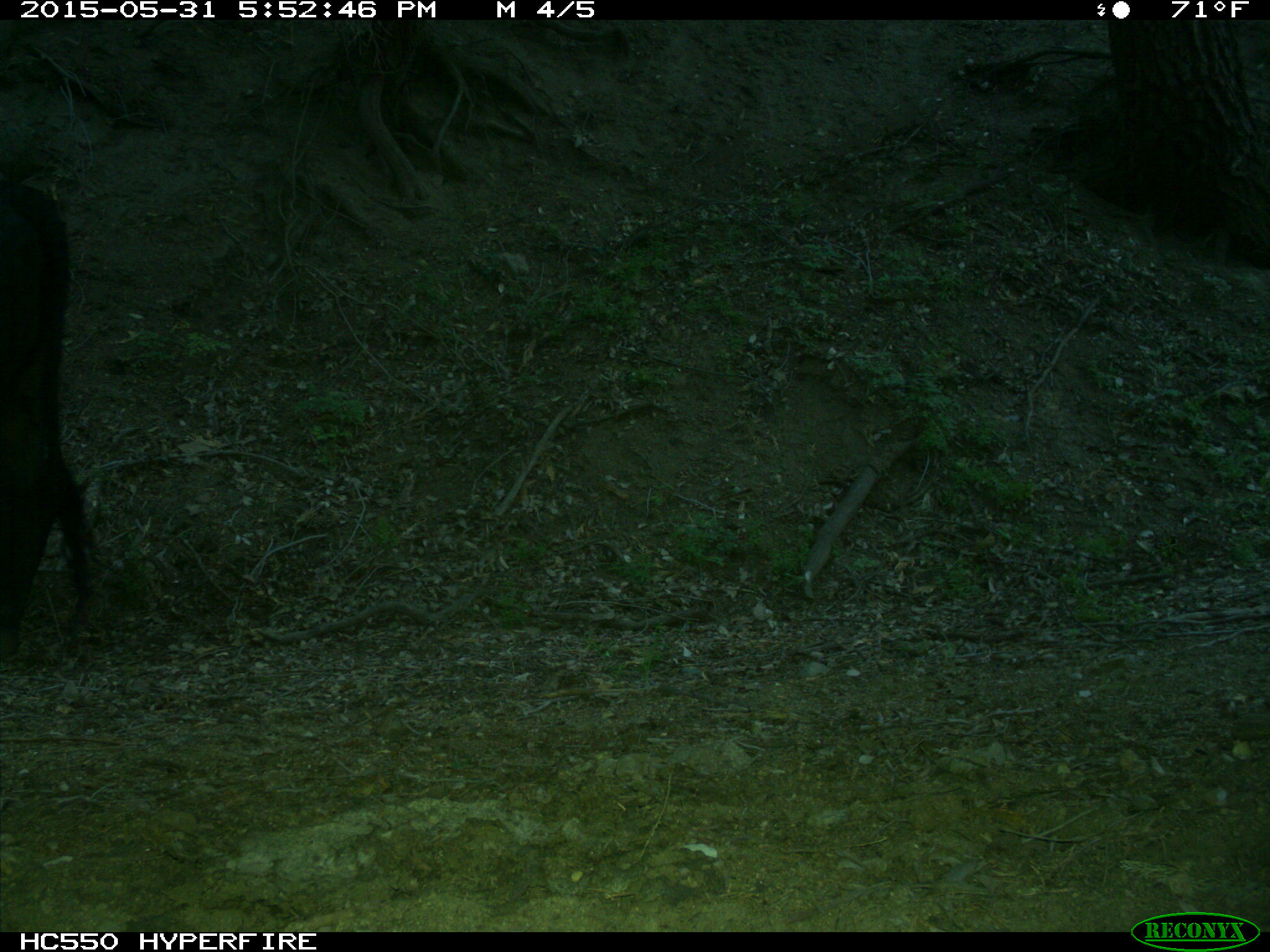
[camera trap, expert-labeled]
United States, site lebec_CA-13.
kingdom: Animalia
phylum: Chordata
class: Mammalia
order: Artiodactyla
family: Bovidae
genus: Bos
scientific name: Bos taurus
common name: domestic cow